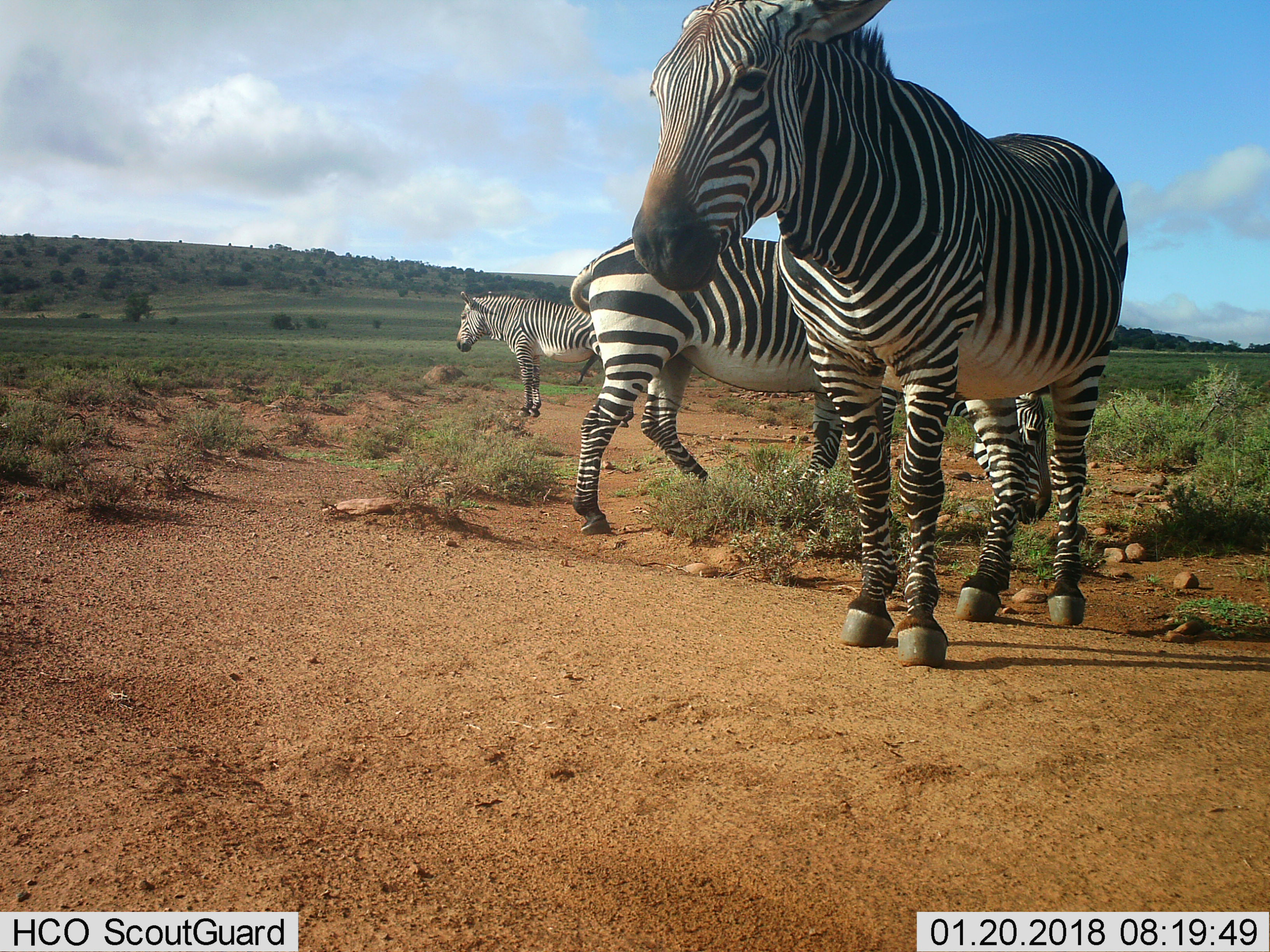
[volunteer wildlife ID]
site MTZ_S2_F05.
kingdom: Animalia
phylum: Chordata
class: Mammalia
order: Perissodactyla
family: Equidae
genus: Equus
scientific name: Equus zebra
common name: mountain zebra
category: zebramountain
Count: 3.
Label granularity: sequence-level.